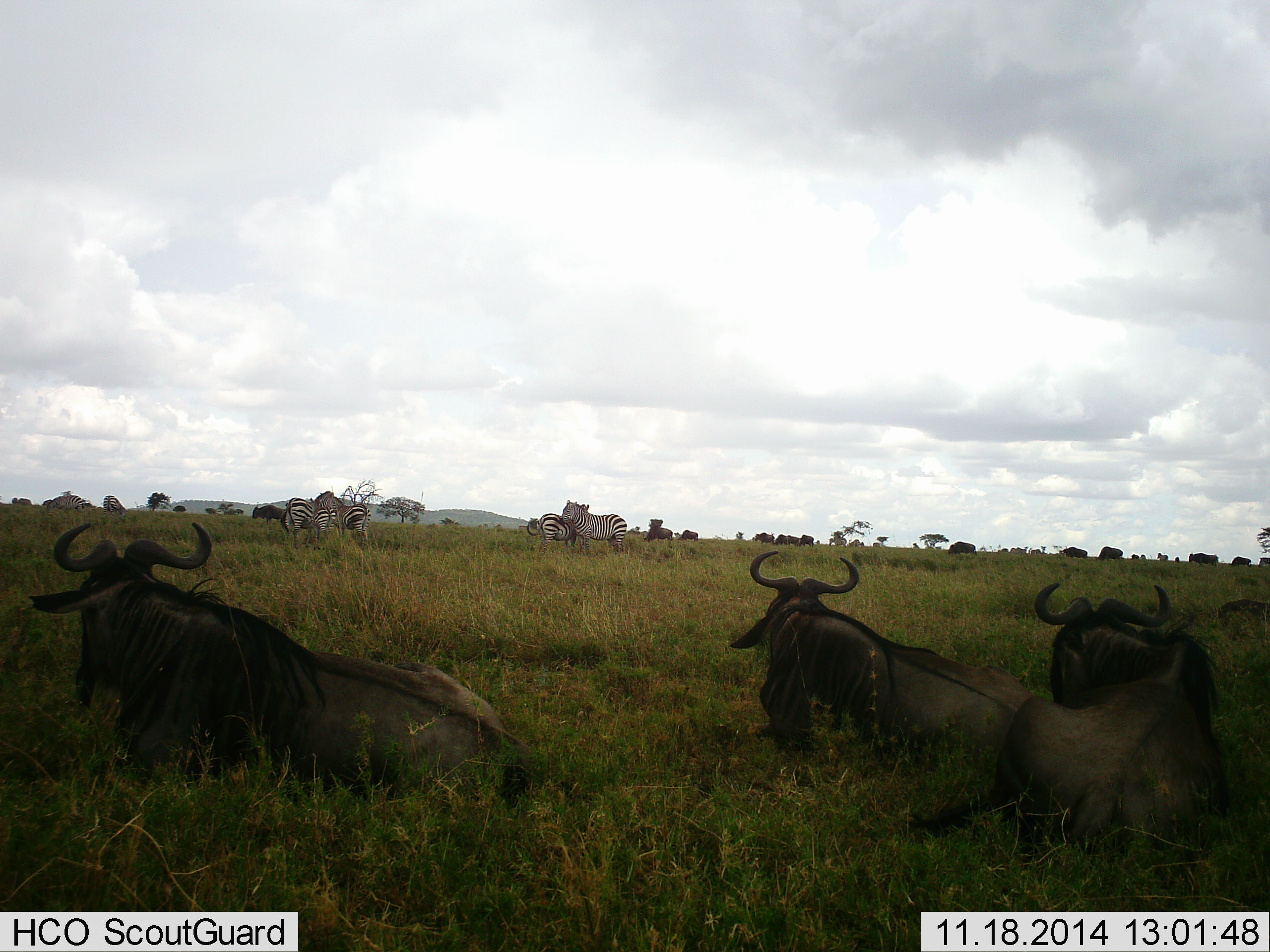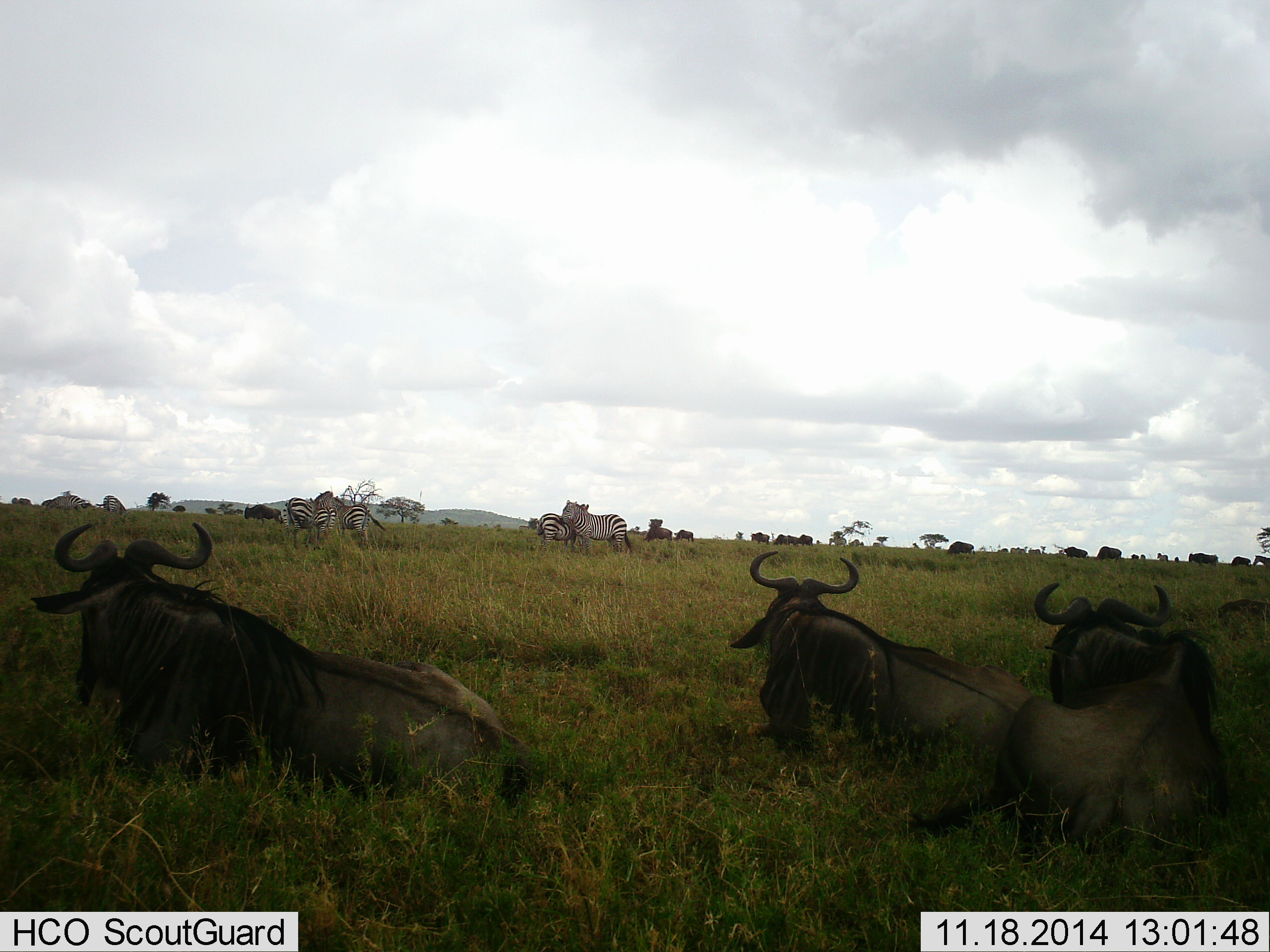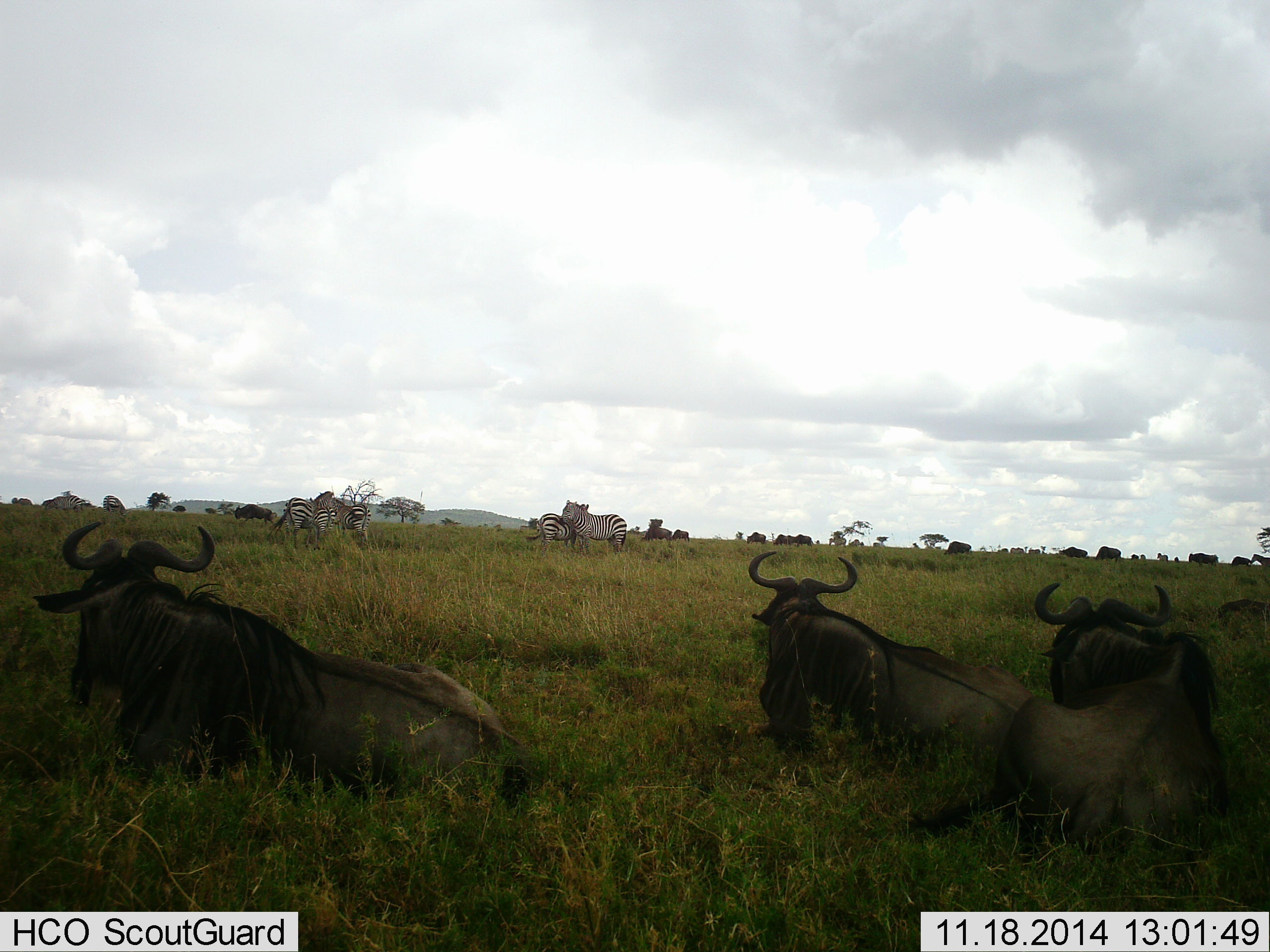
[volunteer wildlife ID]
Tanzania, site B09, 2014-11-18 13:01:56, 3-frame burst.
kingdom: Animalia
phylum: Chordata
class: Mammalia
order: Artiodactyla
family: Bovidae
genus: Connochaetes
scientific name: Connochaetes taurinus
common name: blue wildebeest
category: wildebeest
Wildebeest (blue wildebeest) (Connochaetes taurinus), count 11-50. Behavior (volunteer vote fractions): standing 40%, resting 100%, moving 60%, interacting 10%. Young present (vote fraction): 0%. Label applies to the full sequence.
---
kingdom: Animalia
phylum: Chordata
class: Mammalia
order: Perissodactyla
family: Equidae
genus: Equus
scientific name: Equus quagga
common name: plains zebra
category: zebra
Zebra (plains zebra) (Equus quagga), count 5. Behavior (volunteer vote fractions): standing 70%, resting 0%, moving 30%, interacting 20%. Young present (vote fraction): 0%. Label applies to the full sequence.